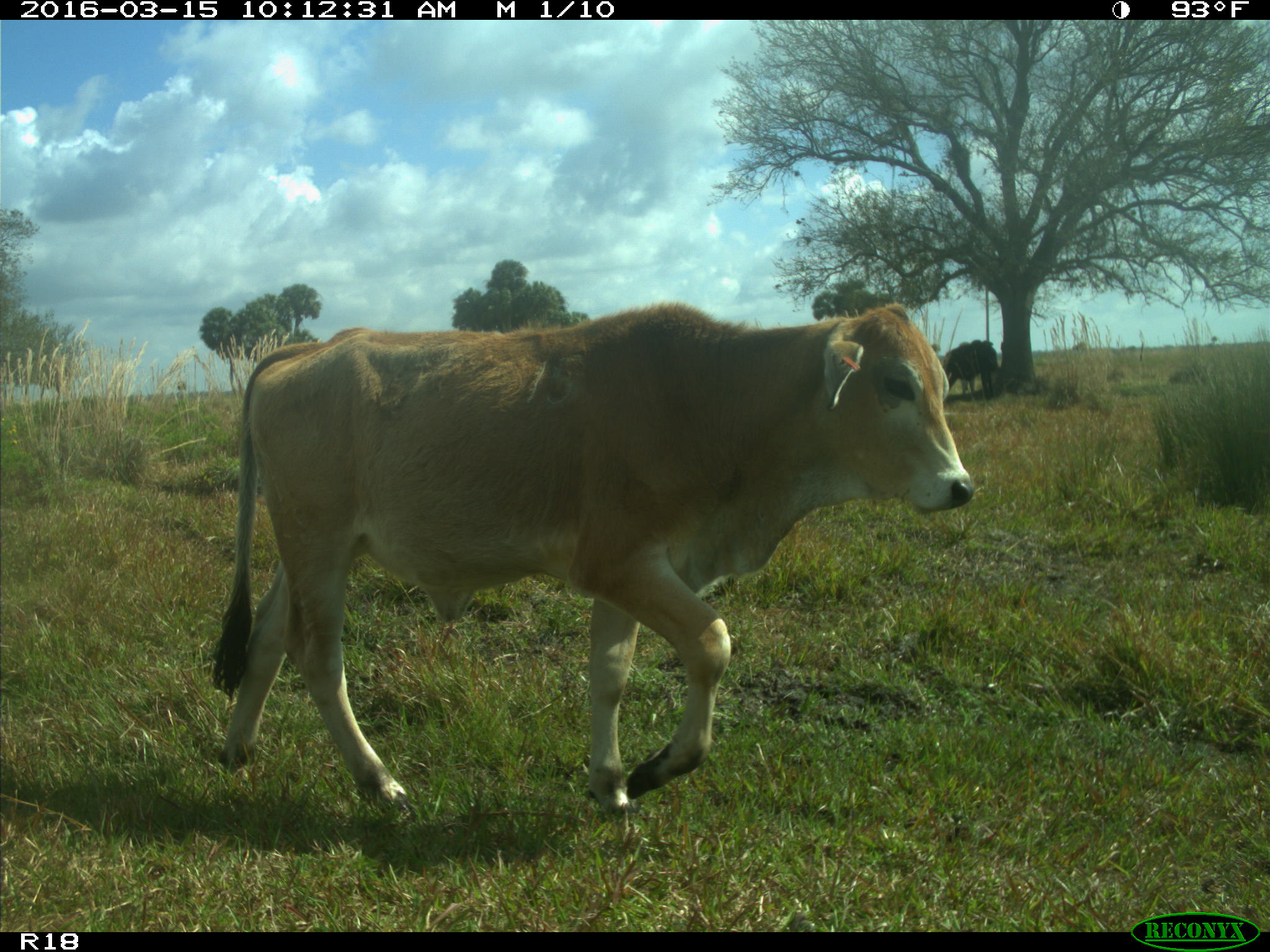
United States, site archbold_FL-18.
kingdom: Animalia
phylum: Chordata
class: Mammalia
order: Artiodactyla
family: Bovidae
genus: Bos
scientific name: Bos taurus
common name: domestic cow